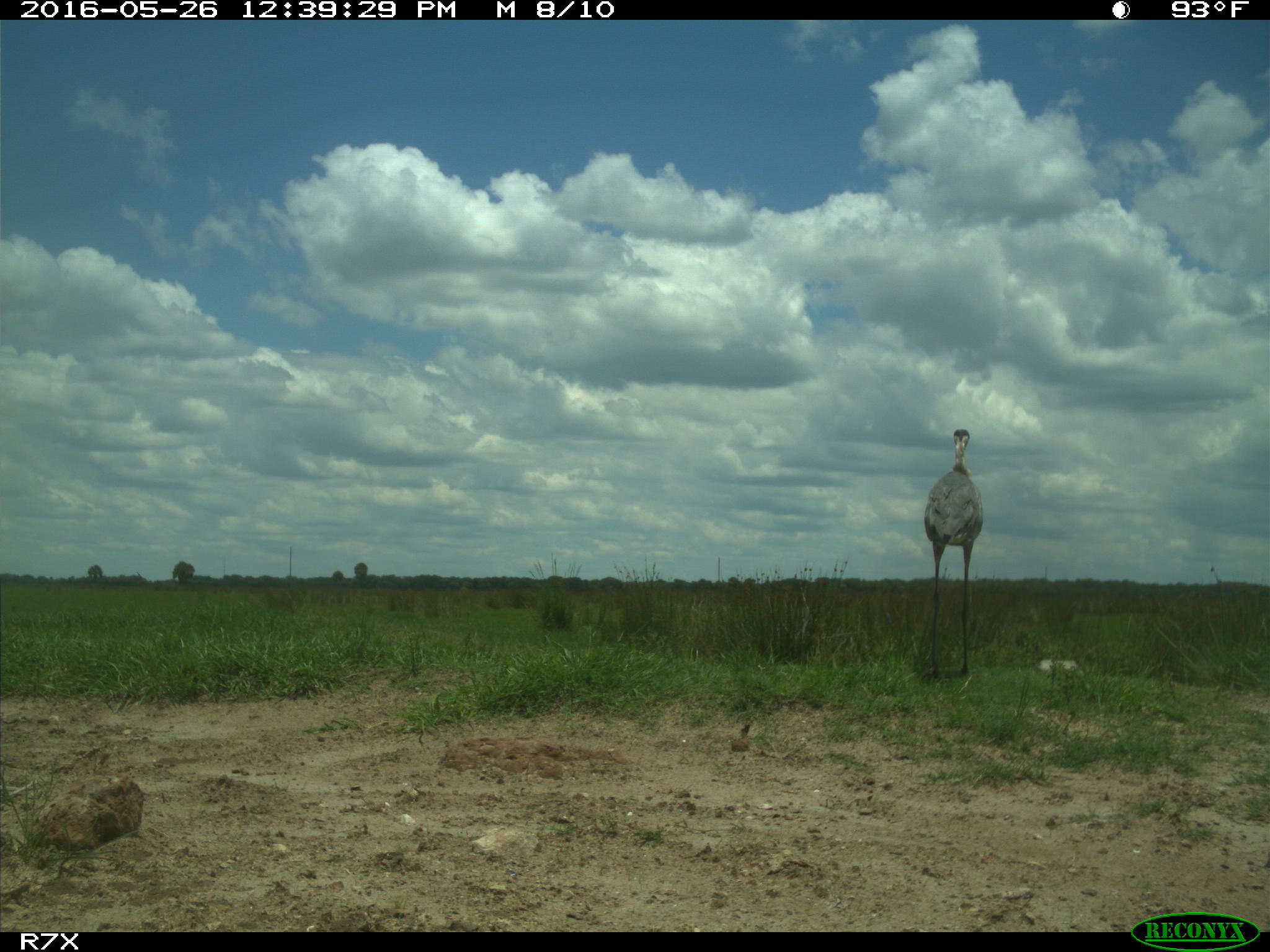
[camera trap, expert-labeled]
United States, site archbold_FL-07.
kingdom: Animalia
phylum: Chordata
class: Aves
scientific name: Aves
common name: birds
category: unidentified bird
Unidentified bird (birds) (Aves).